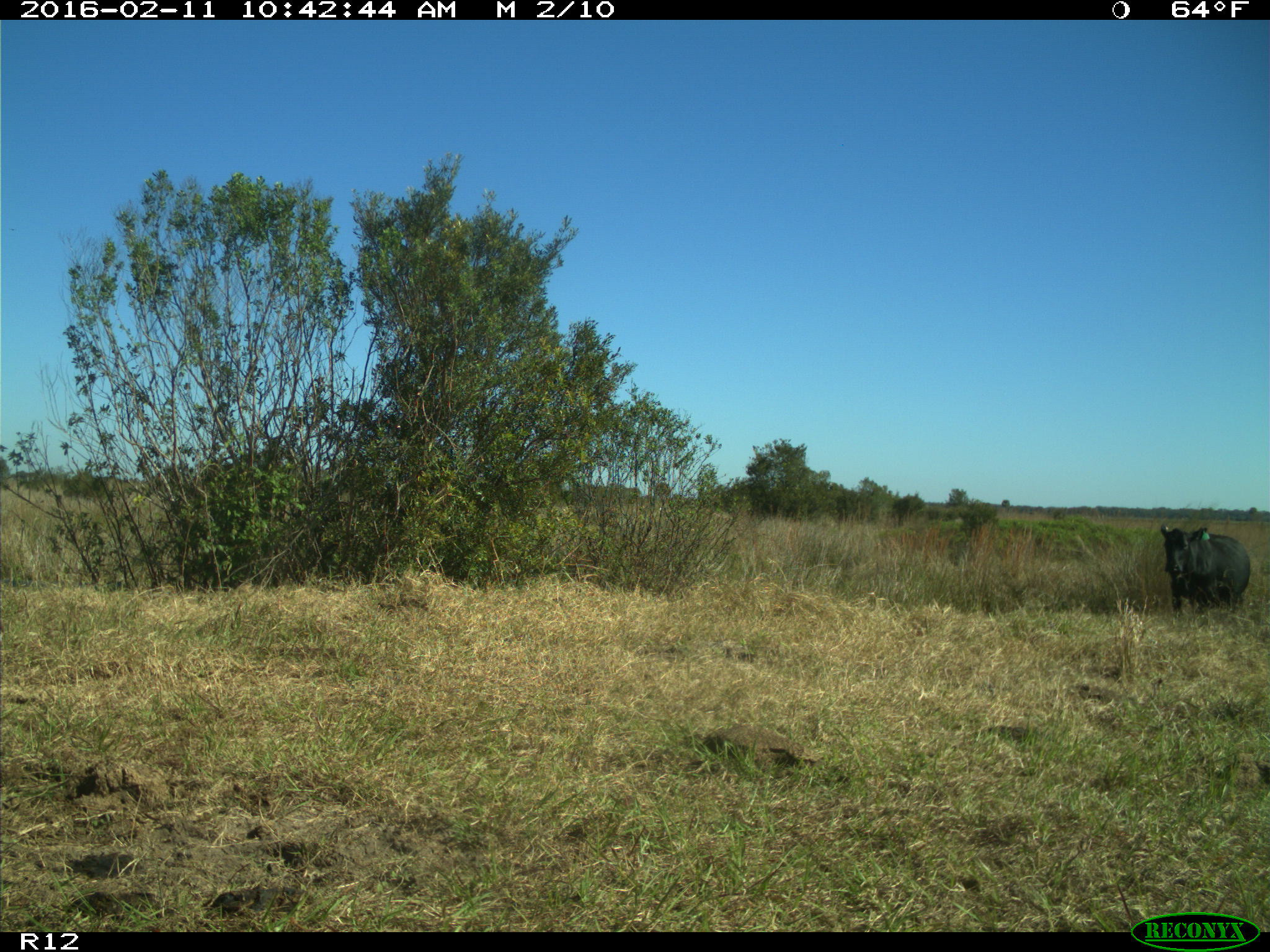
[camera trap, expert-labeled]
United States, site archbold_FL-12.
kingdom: Animalia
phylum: Chordata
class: Mammalia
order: Artiodactyla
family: Bovidae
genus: Bos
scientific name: Bos taurus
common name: domestic cow